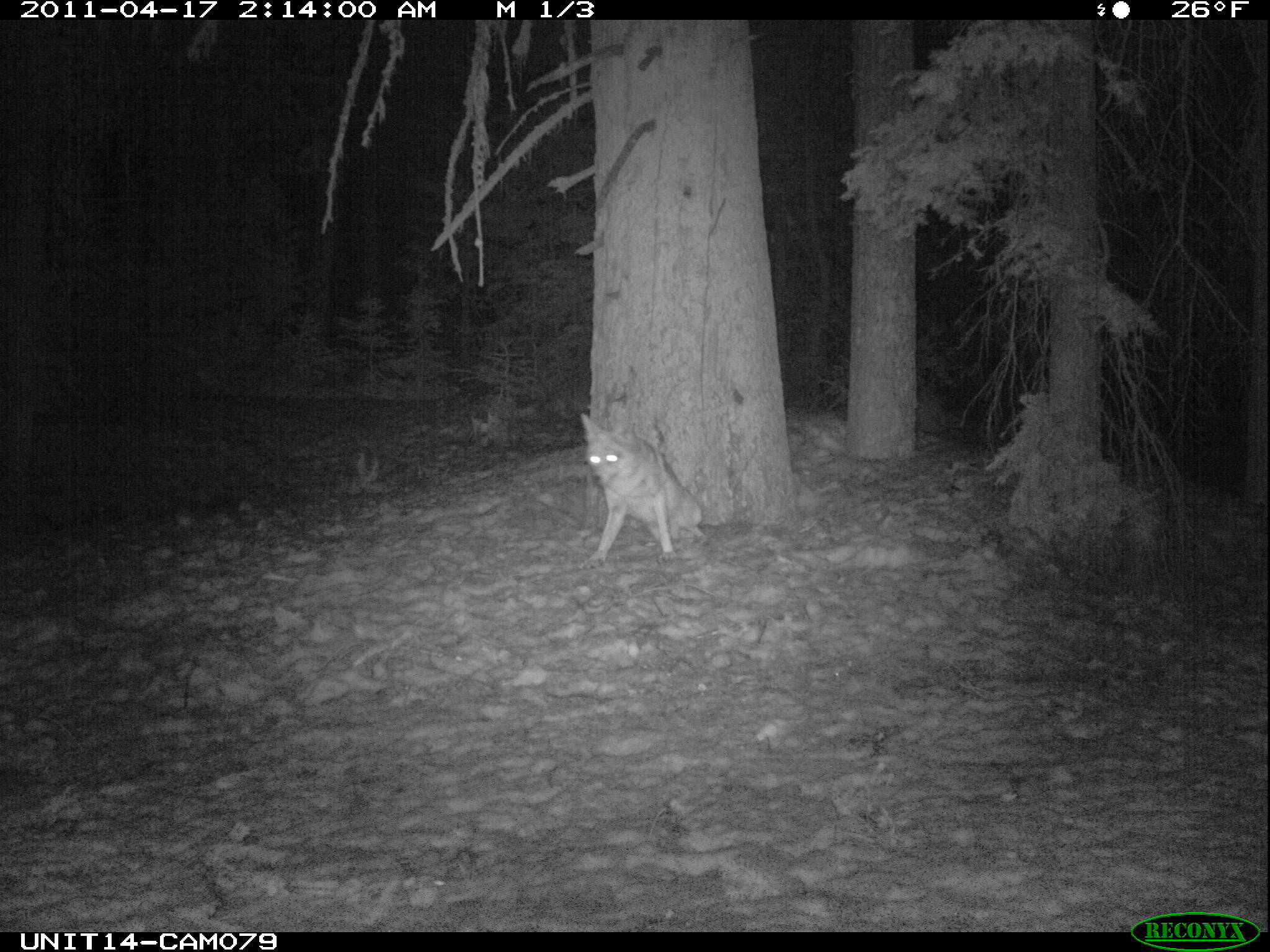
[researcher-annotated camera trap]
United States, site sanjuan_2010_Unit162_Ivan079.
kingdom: Animalia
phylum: Chordata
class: Mammalia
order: Carnivora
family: Canidae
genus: Canis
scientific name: Canis latrans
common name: coyote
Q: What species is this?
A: Canis latrans (coyote).